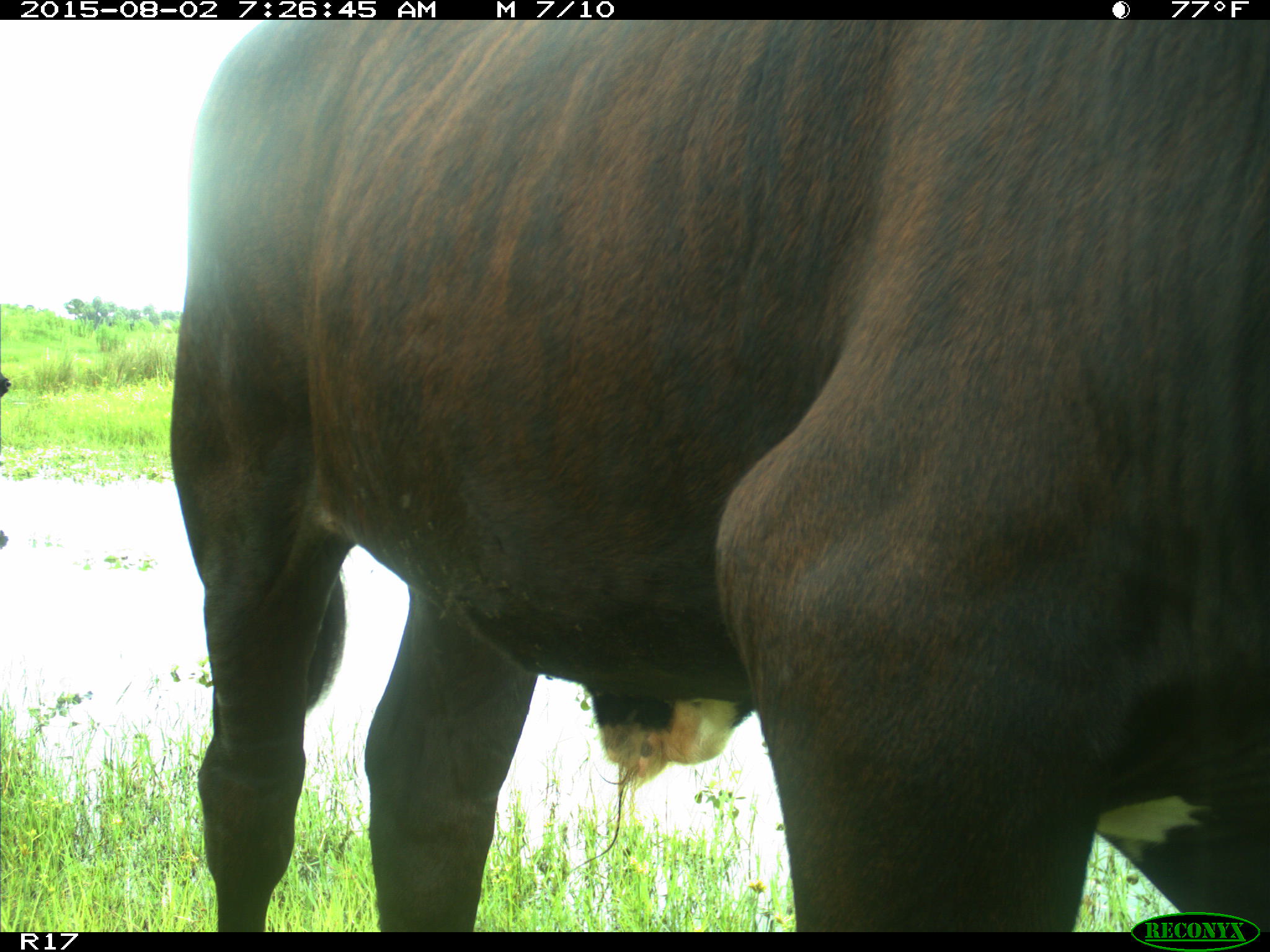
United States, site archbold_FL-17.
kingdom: Animalia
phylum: Chordata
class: Mammalia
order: Artiodactyla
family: Bovidae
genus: Bos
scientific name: Bos taurus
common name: domestic cow